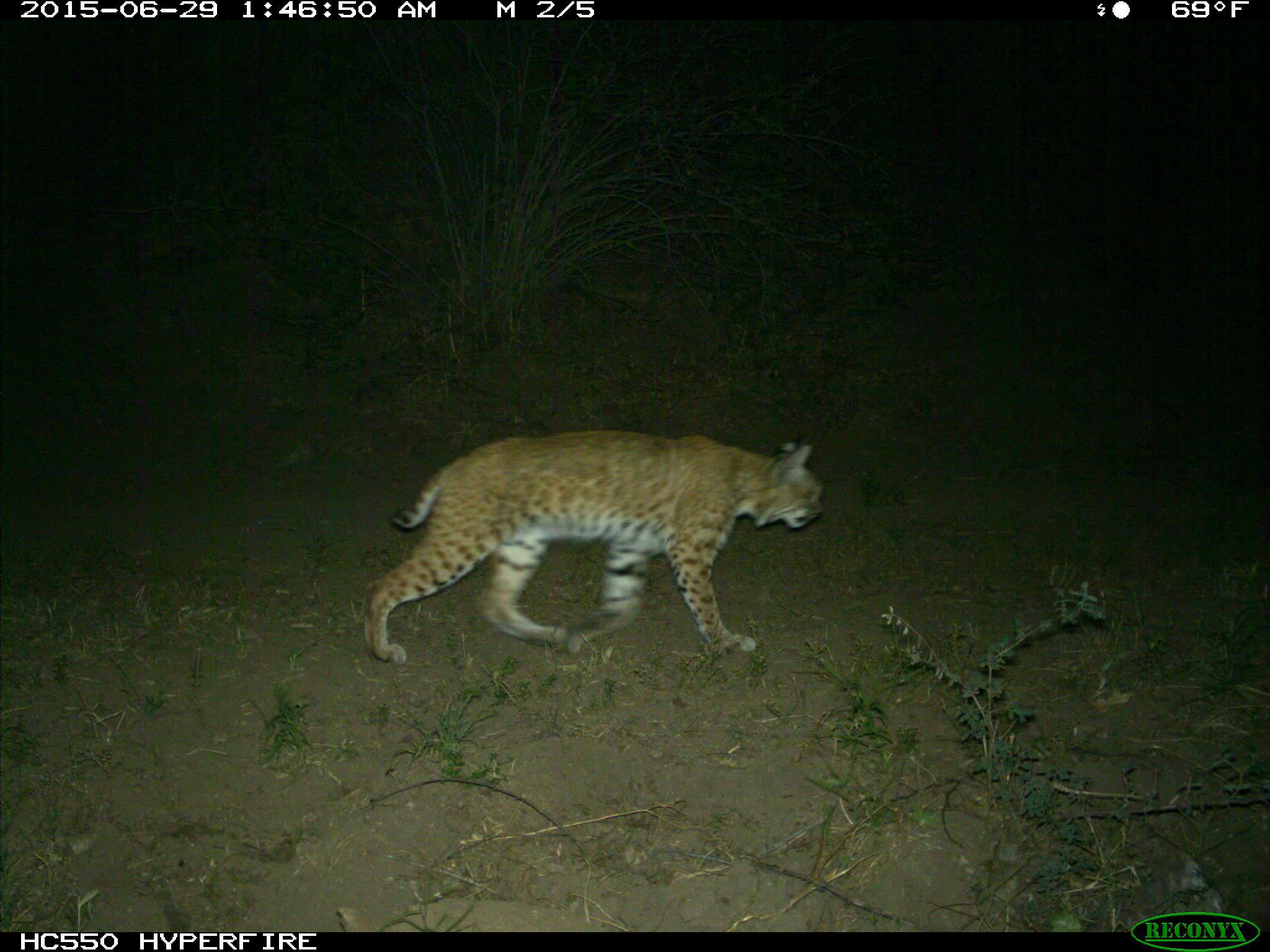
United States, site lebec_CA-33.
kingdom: Animalia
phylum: Chordata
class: Mammalia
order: Carnivora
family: Felidae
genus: Lynx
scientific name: Lynx rufus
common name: bobcat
Lynx rufus (bobcat).